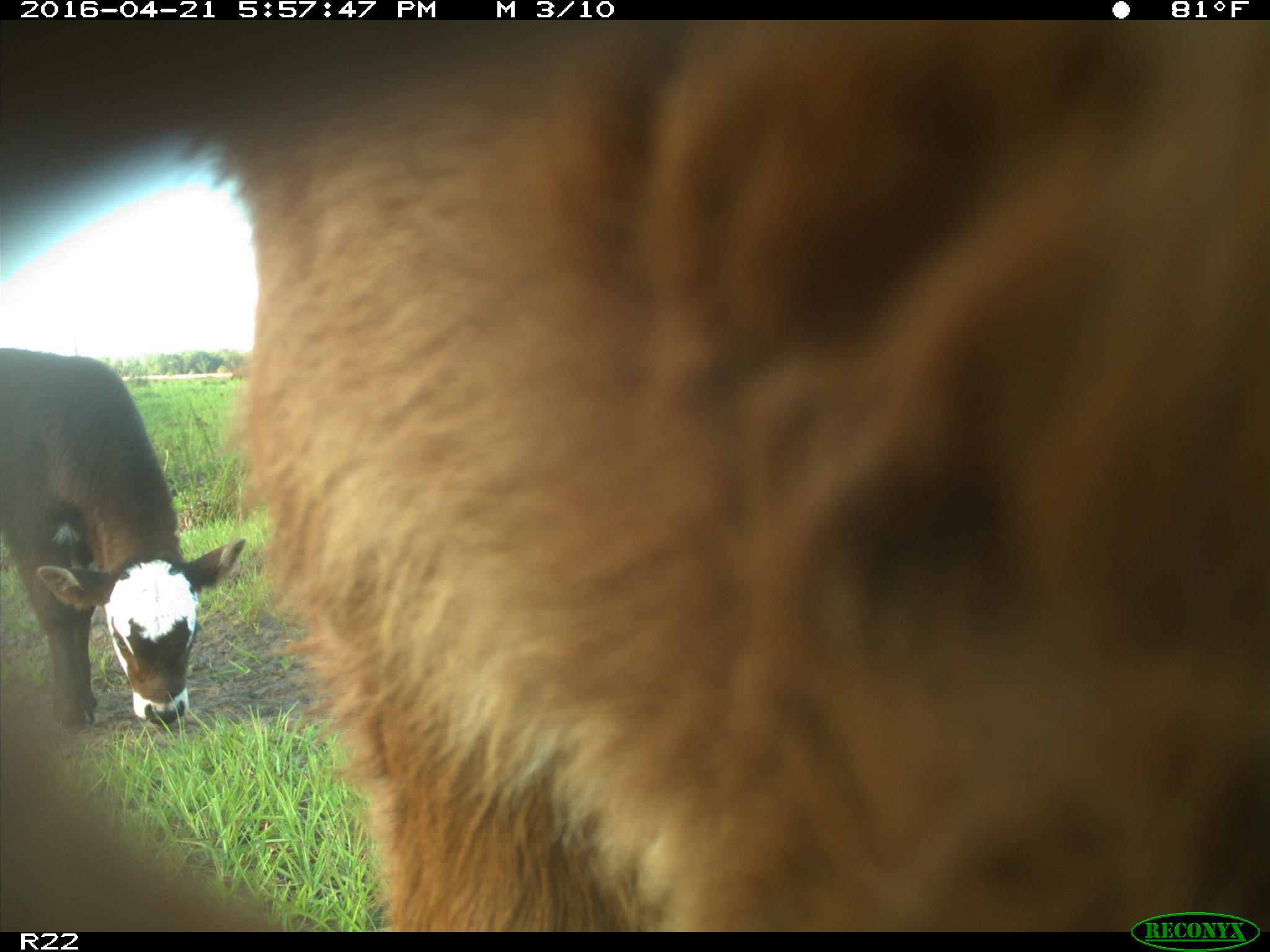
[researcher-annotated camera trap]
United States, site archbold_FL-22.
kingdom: Animalia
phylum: Chordata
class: Mammalia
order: Artiodactyla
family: Bovidae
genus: Bos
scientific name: Bos taurus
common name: domestic cow